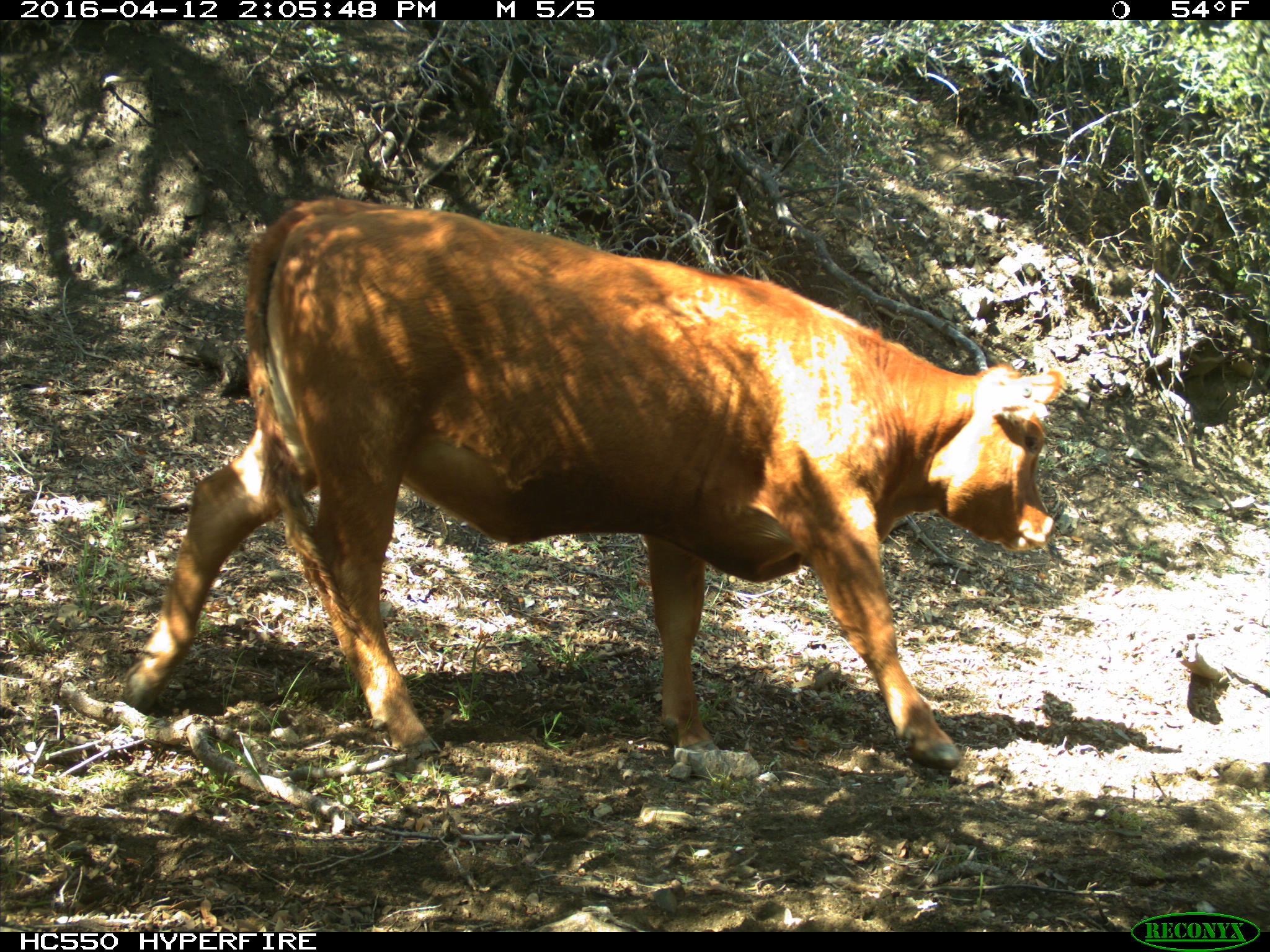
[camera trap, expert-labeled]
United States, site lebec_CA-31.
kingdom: Animalia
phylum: Chordata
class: Mammalia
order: Artiodactyla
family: Bovidae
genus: Bos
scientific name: Bos taurus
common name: domestic cow